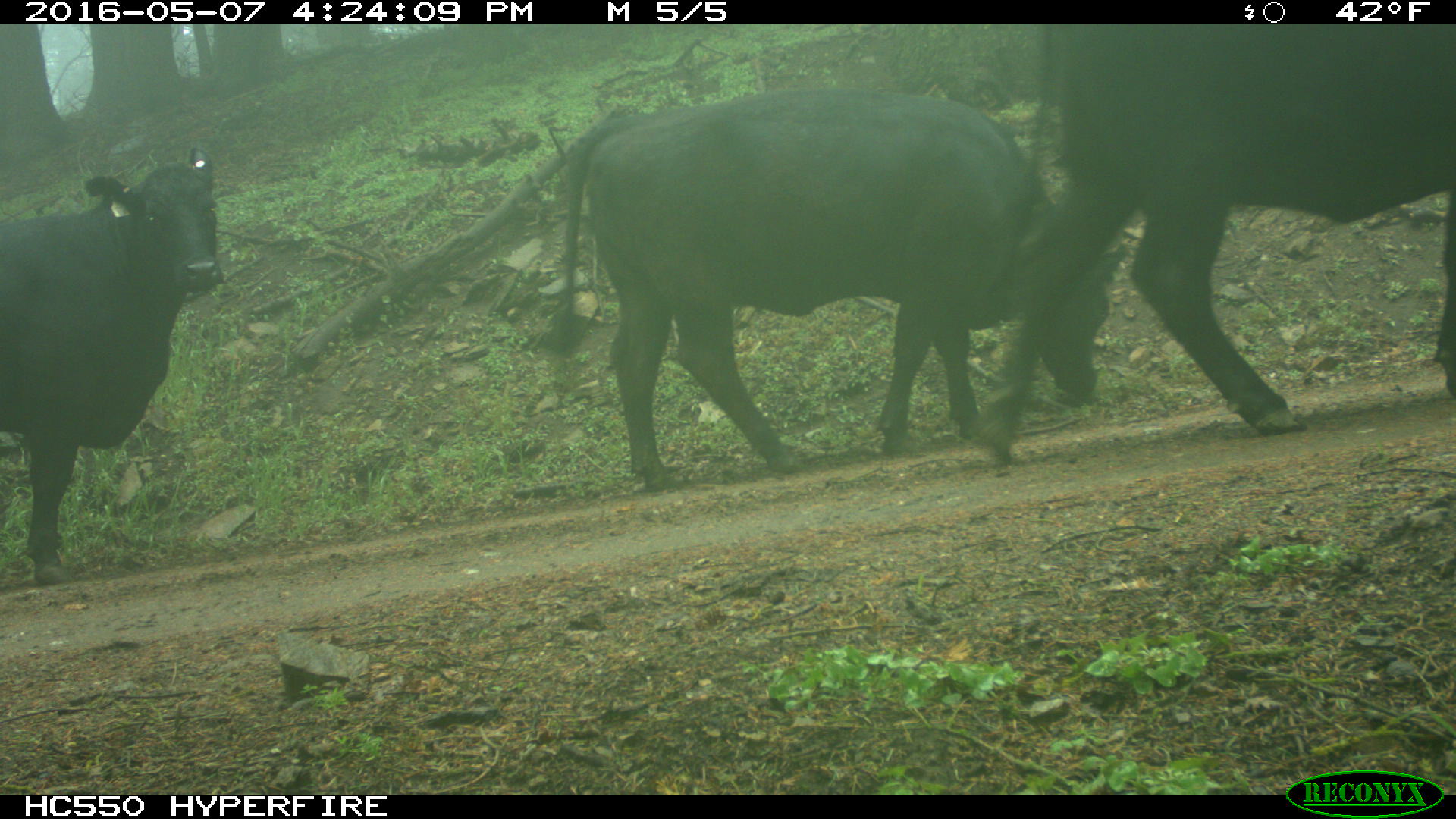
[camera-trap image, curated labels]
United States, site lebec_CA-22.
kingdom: Animalia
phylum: Chordata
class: Mammalia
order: Artiodactyla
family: Bovidae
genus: Bos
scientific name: Bos taurus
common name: domestic cow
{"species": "Bos taurus (domestic cow)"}